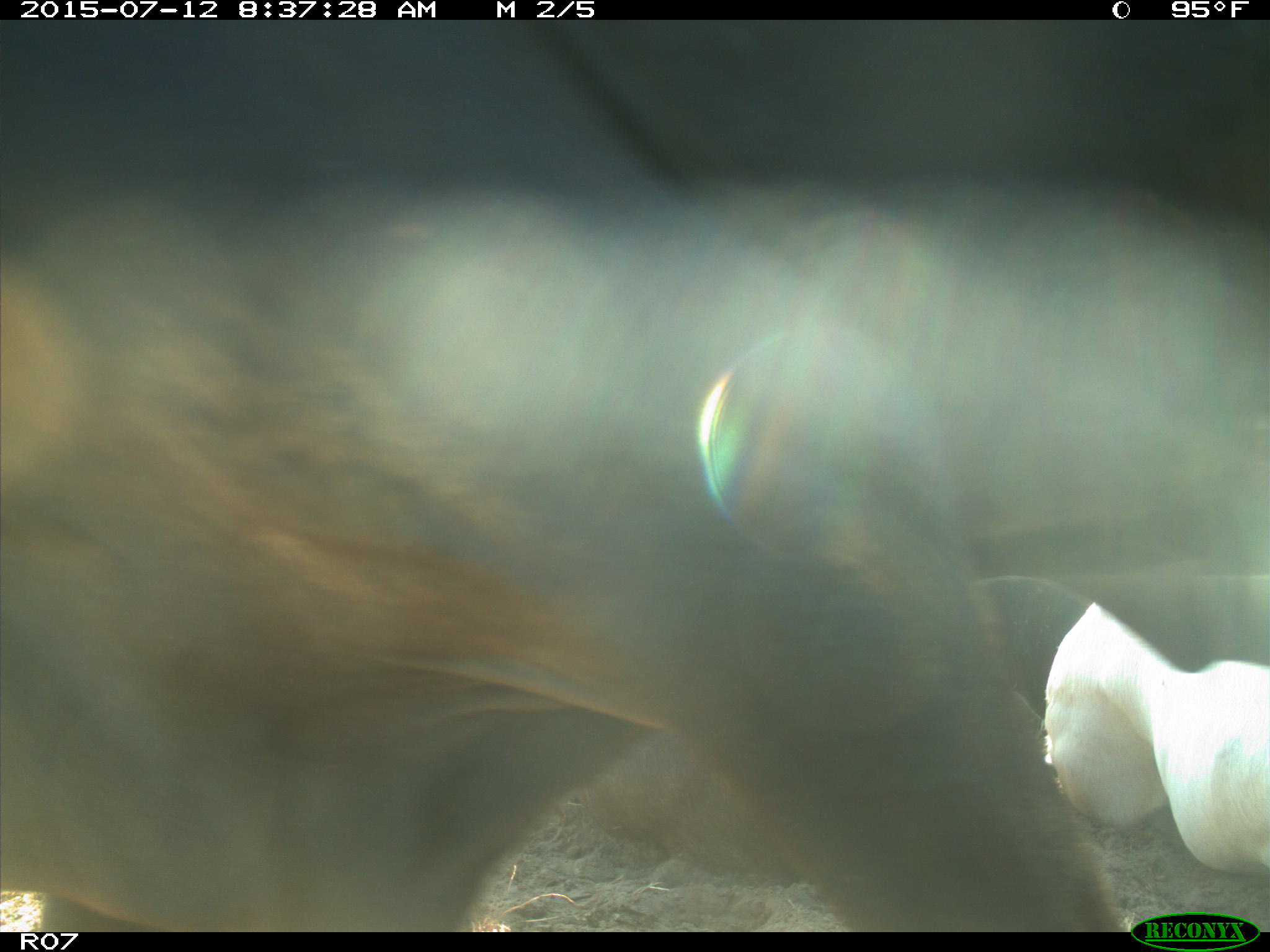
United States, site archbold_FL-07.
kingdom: Animalia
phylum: Chordata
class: Mammalia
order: Artiodactyla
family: Bovidae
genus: Bos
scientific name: Bos taurus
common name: domestic cow